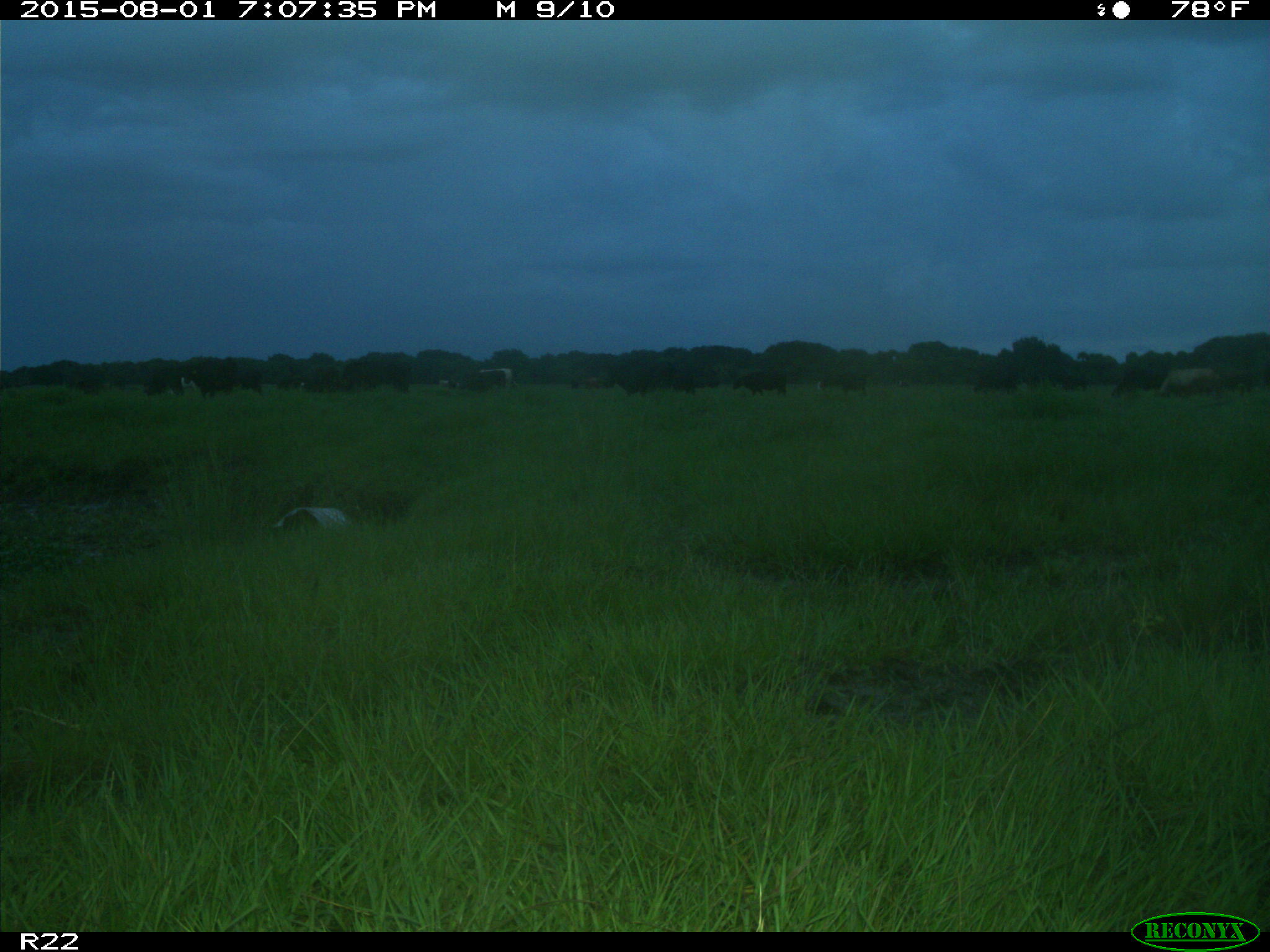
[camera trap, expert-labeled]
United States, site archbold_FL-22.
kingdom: Animalia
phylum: Chordata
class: Mammalia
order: Artiodactyla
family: Bovidae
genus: Bos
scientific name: Bos taurus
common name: domestic cow